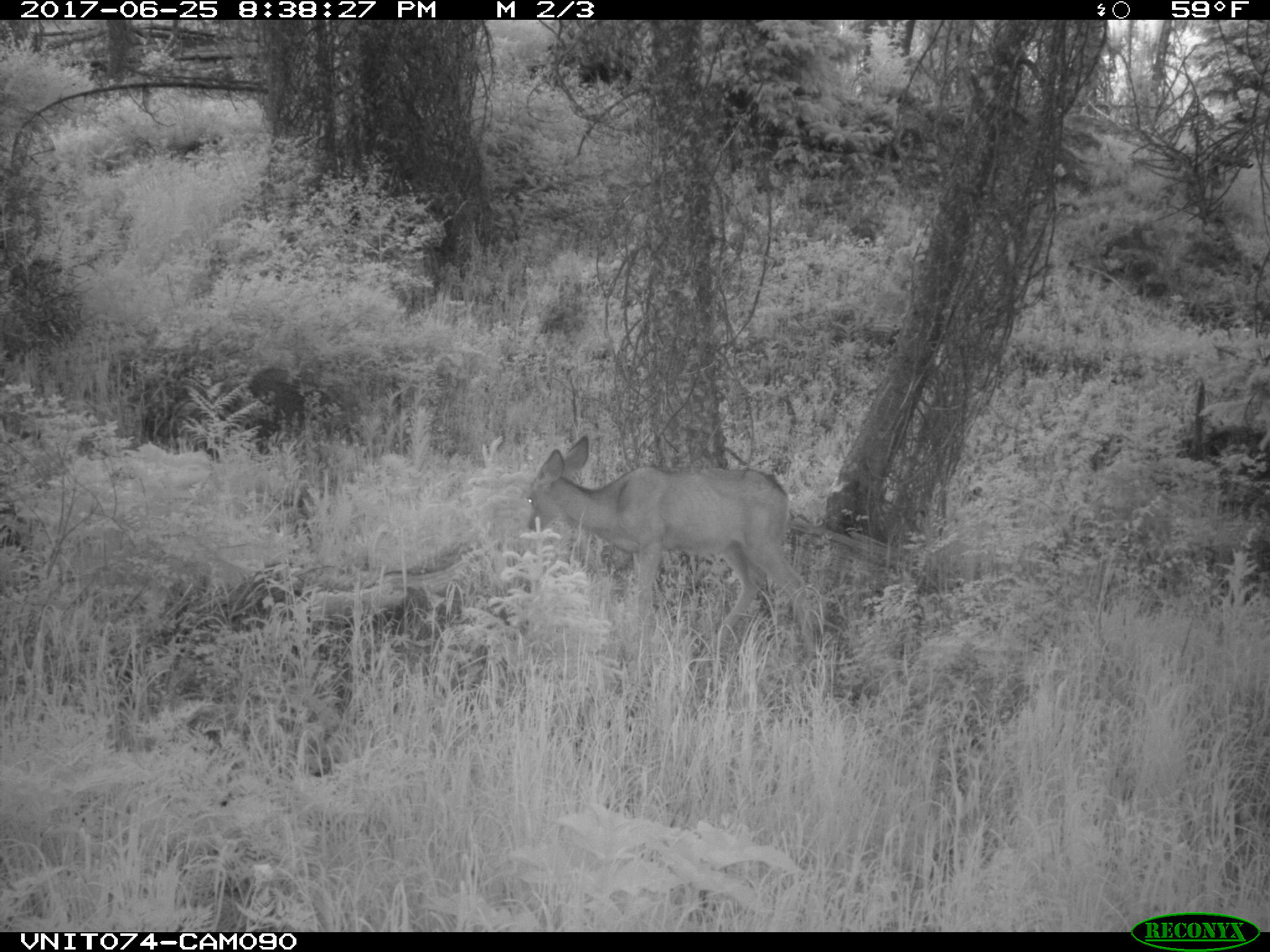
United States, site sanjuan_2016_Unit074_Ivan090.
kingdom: Animalia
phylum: Chordata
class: Mammalia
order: Artiodactyla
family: Cervidae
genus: Odocoileus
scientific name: Odocoileus hemionus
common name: mule deer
Odocoileus hemionus (mule deer).